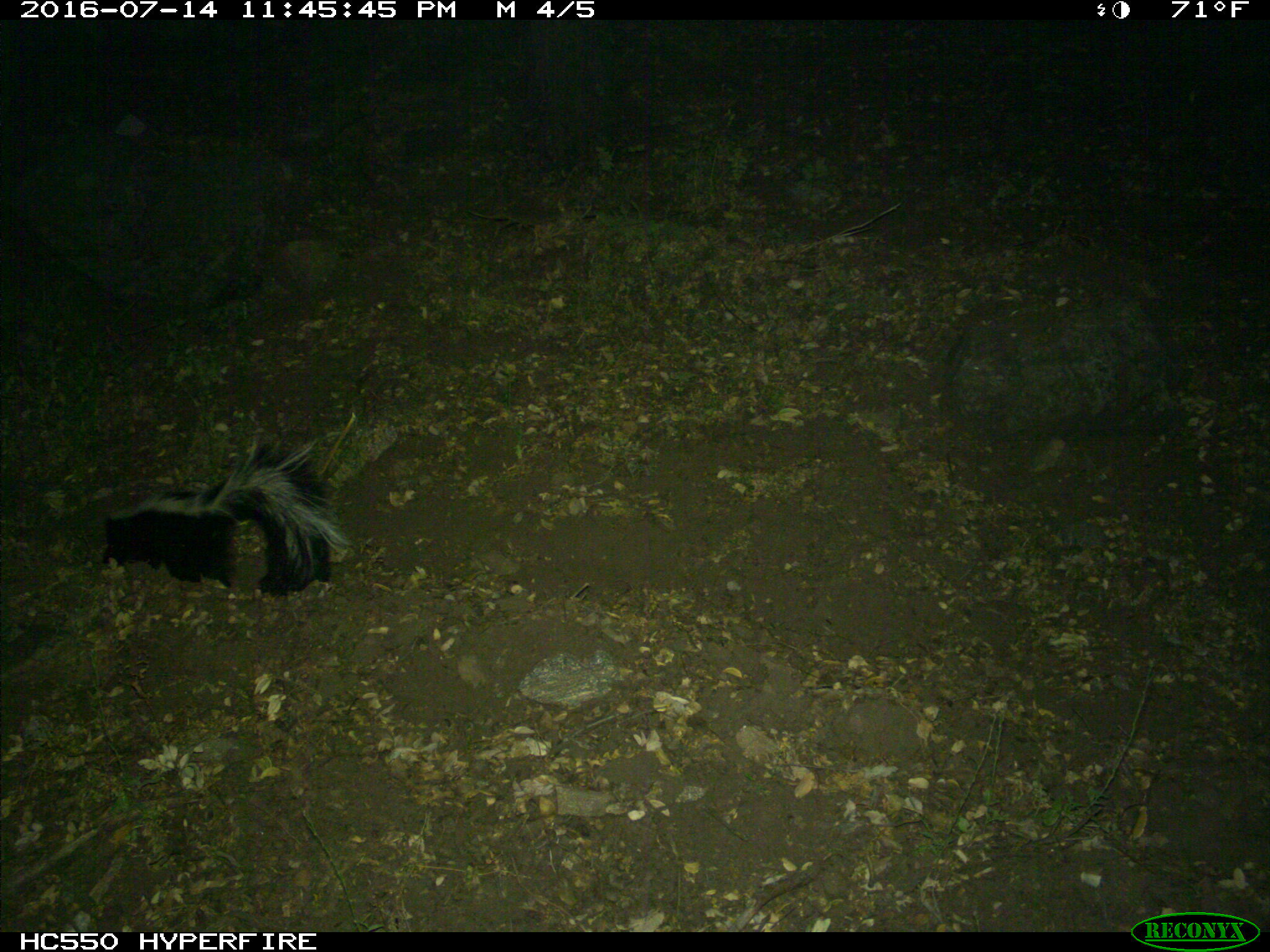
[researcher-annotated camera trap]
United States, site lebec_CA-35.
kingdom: Animalia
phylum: Chordata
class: Mammalia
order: Carnivora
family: Mephitidae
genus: Mephitis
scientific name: Mephitis mephitis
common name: striped skunk